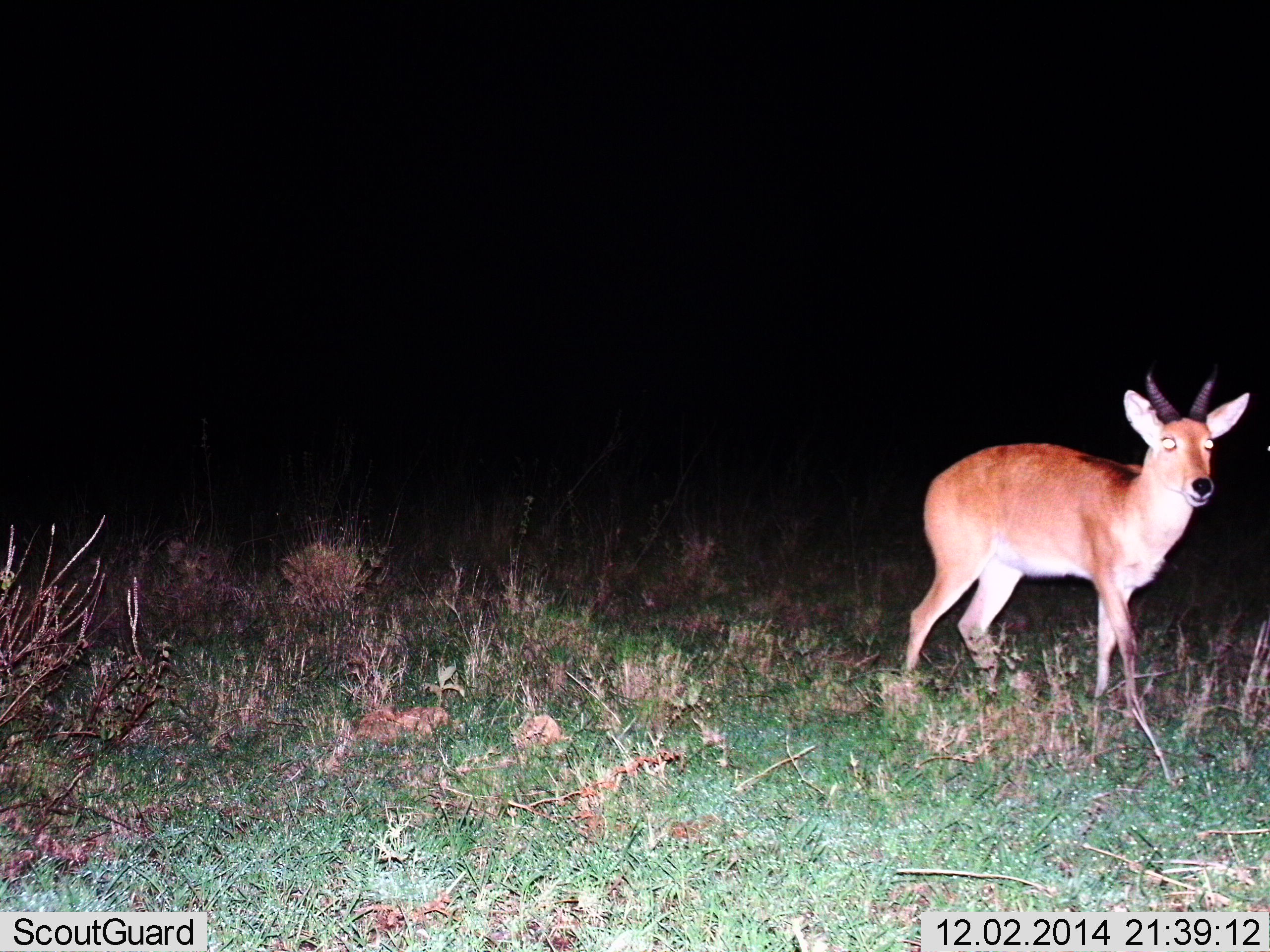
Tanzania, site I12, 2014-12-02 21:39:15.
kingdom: Animalia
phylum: Chordata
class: Mammalia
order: Artiodactyla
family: Bovidae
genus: Redunca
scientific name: Redunca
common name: reedbuck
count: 1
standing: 80%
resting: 0%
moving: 20%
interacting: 0%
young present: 0%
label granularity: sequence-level